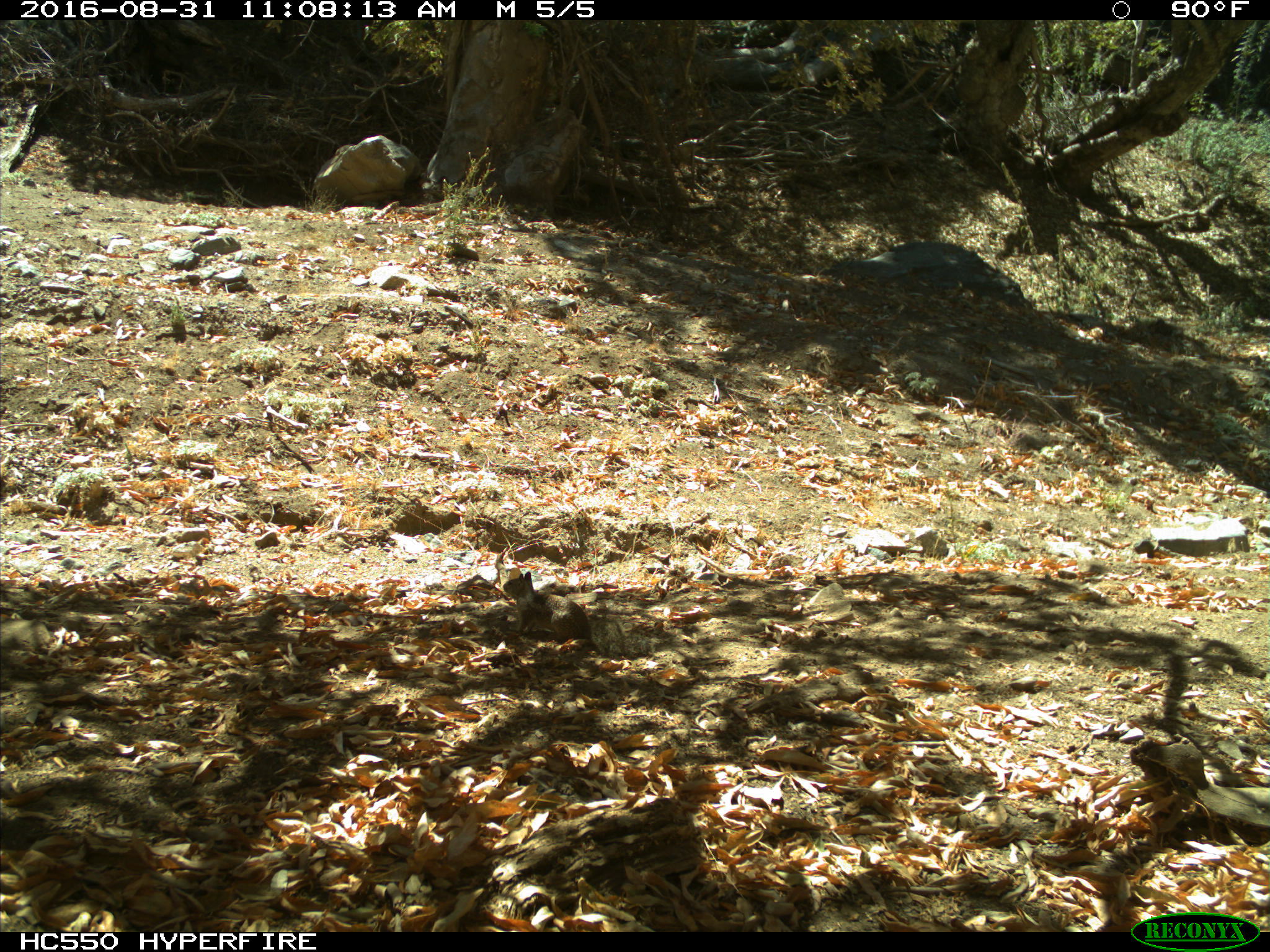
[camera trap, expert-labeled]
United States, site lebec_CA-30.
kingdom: Animalia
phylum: Chordata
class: Mammalia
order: Rodentia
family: Sciuridae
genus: Otospermophilus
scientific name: Otospermophilus beecheyi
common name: california ground squirrel